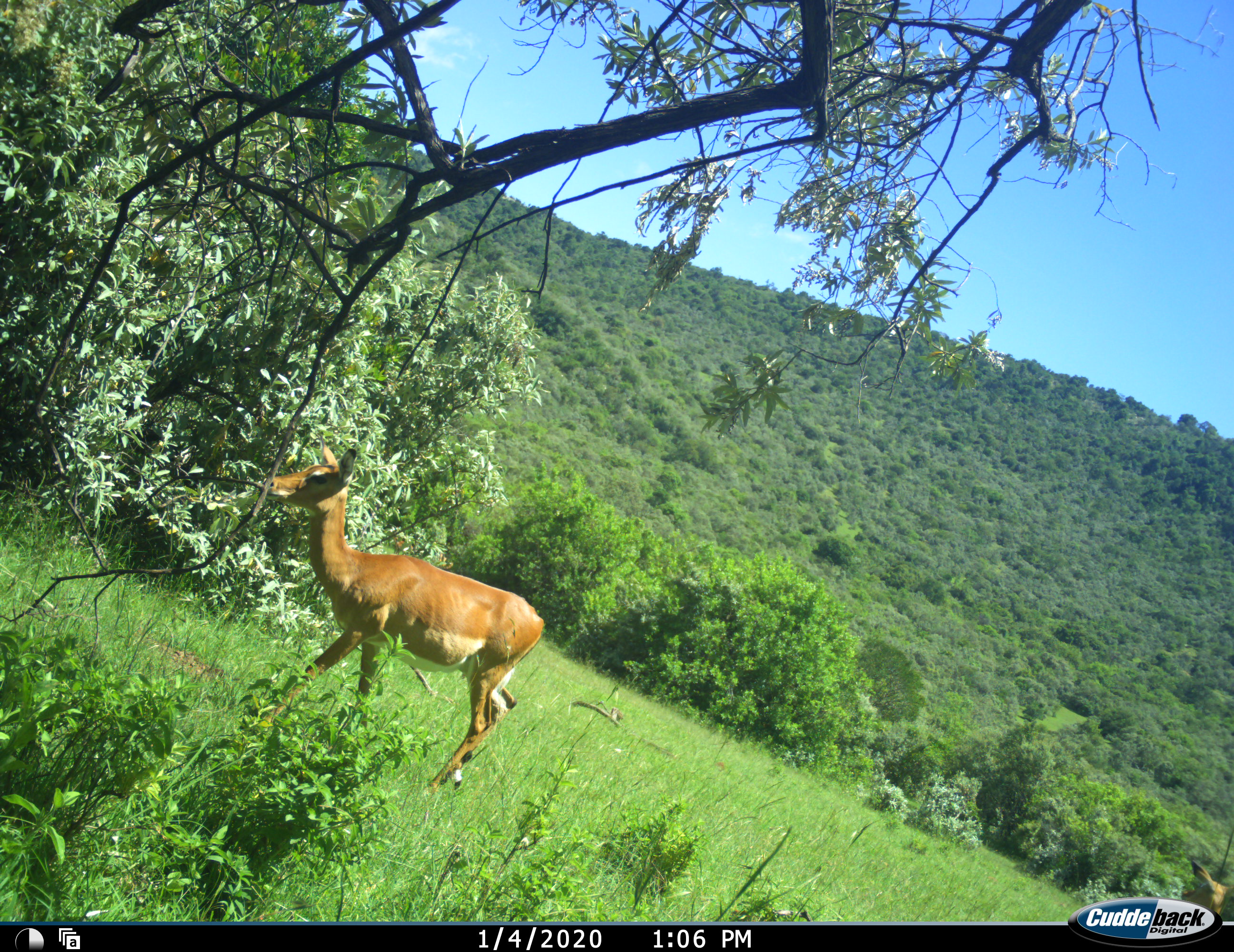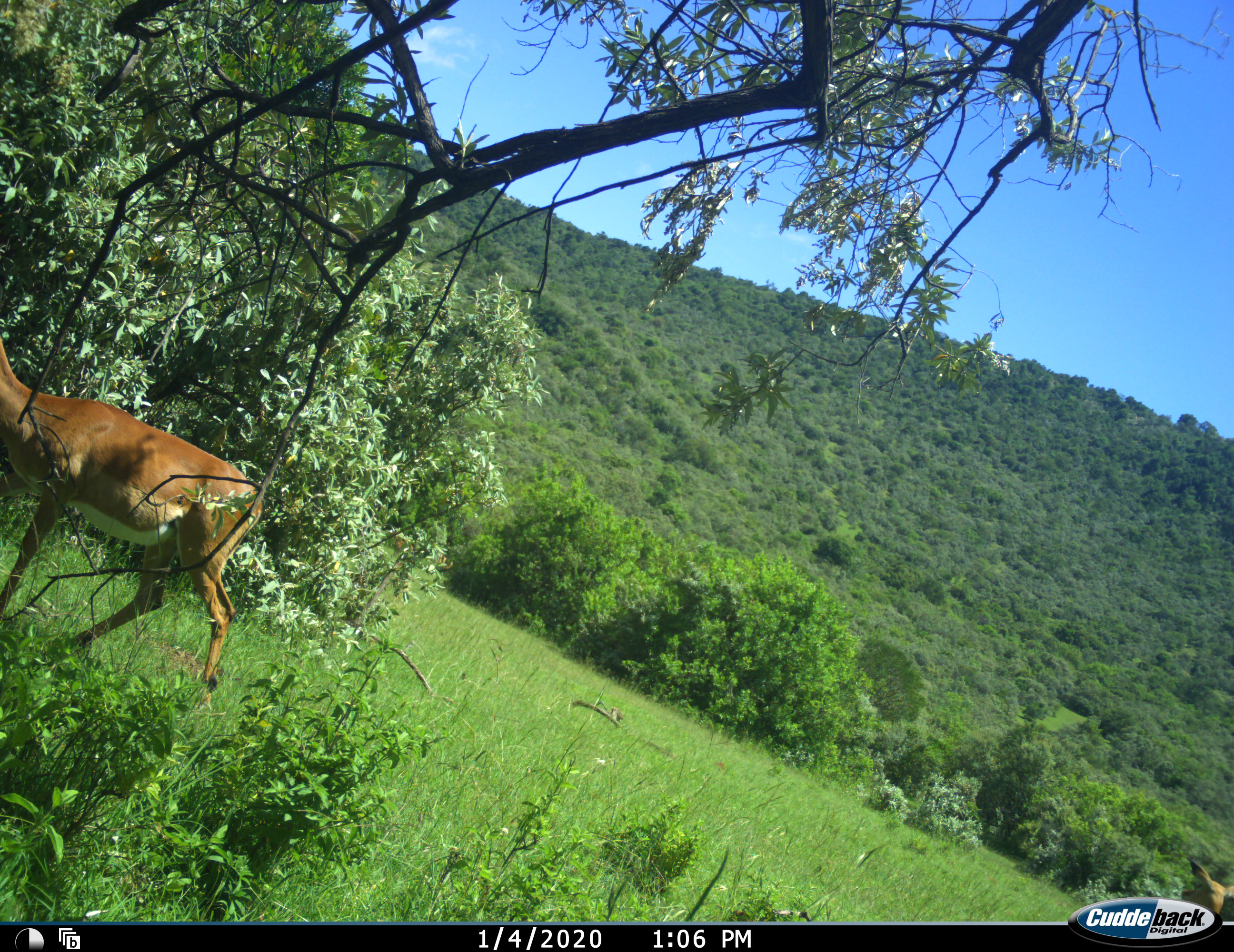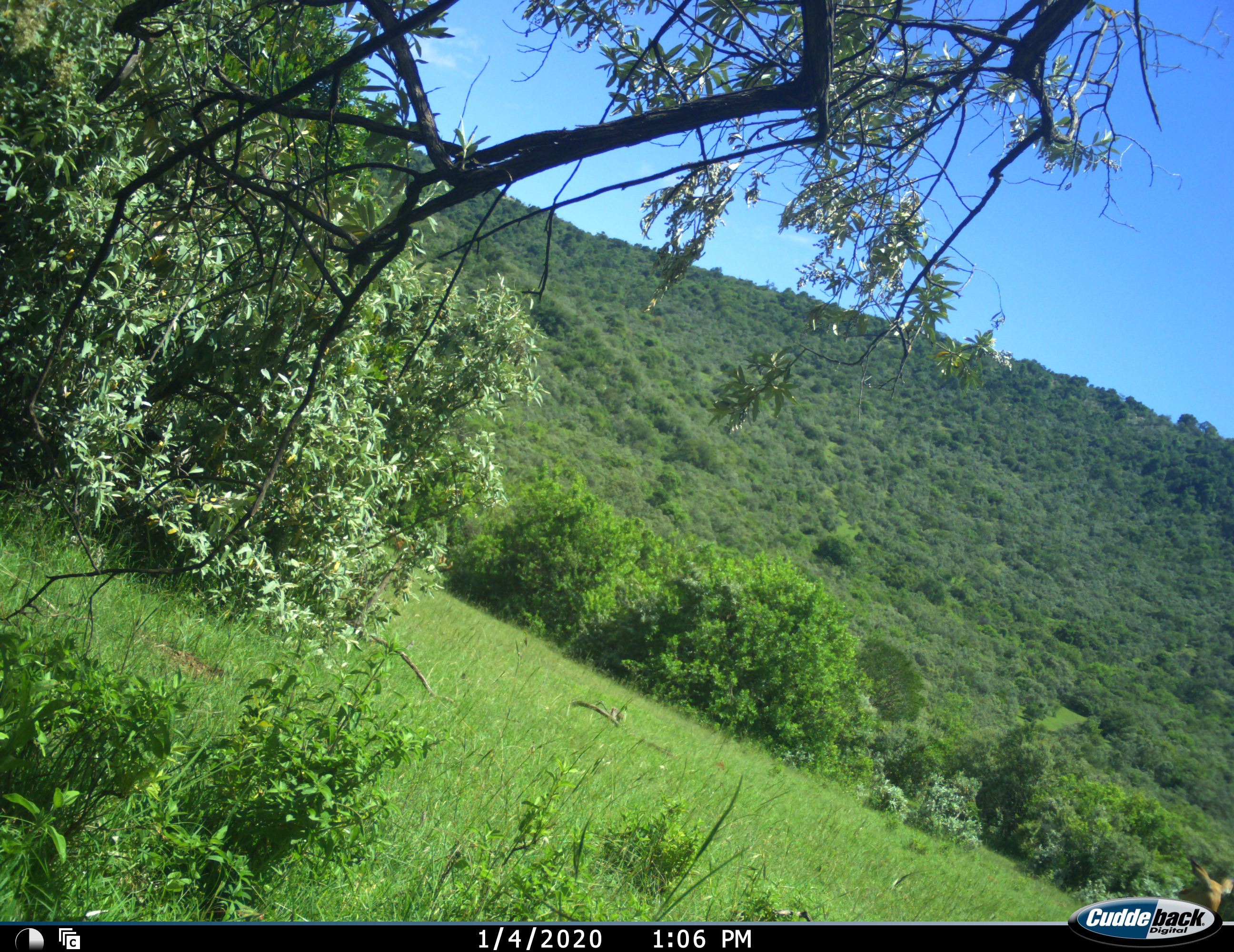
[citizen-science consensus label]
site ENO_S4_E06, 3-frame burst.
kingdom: Animalia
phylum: Chordata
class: Mammalia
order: Artiodactyla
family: Bovidae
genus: Aepyceros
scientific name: Aepyceros melampus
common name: impala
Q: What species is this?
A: Impala (Aepyceros melampus).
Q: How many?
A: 2.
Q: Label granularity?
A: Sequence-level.